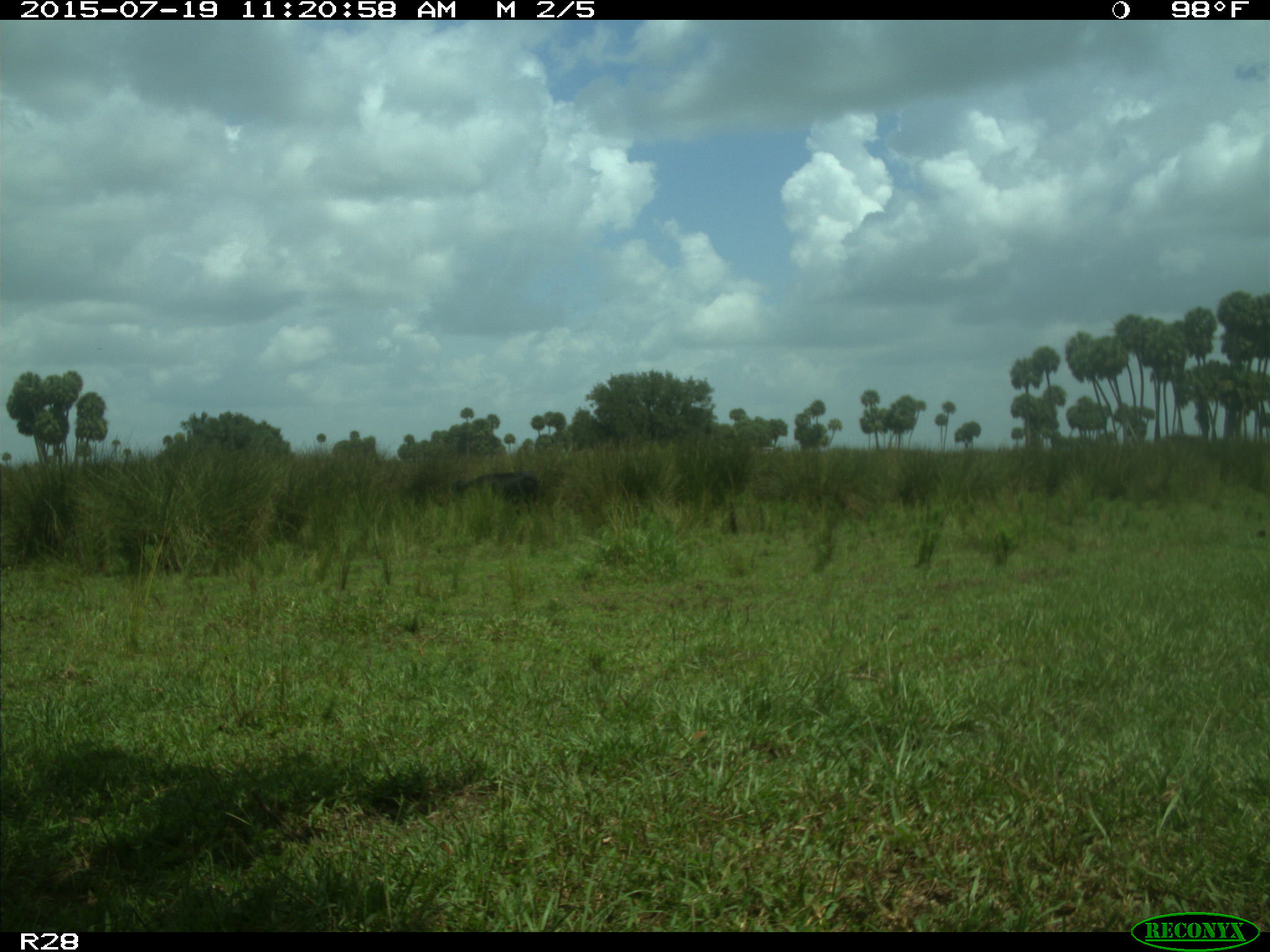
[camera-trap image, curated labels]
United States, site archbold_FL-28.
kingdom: Animalia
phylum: Chordata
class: Mammalia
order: Artiodactyla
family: Bovidae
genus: Bos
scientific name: Bos taurus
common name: domestic cow